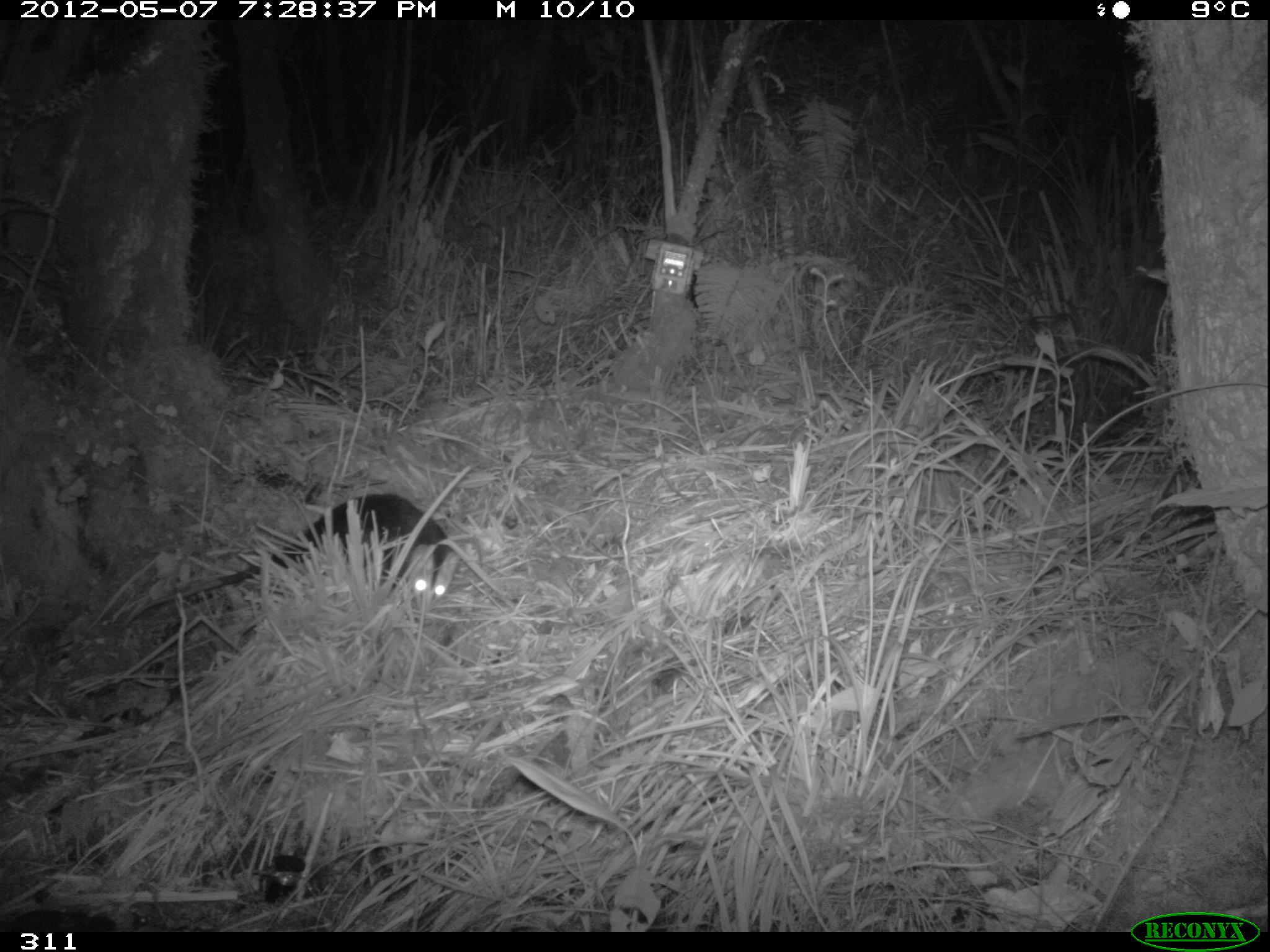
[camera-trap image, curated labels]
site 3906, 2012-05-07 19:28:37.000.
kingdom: Animalia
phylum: Chordata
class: Mammalia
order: Didelphimorphia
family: Didelphidae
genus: Didelphis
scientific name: Didelphis pernigra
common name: andean white-eared opossum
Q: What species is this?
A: Didelphis pernigra (andean white-eared opossum).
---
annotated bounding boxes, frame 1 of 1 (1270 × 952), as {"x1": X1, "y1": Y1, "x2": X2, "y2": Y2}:
didelphis pernigra: {"x1": 115, "y1": 491, "x2": 462, "y2": 632}